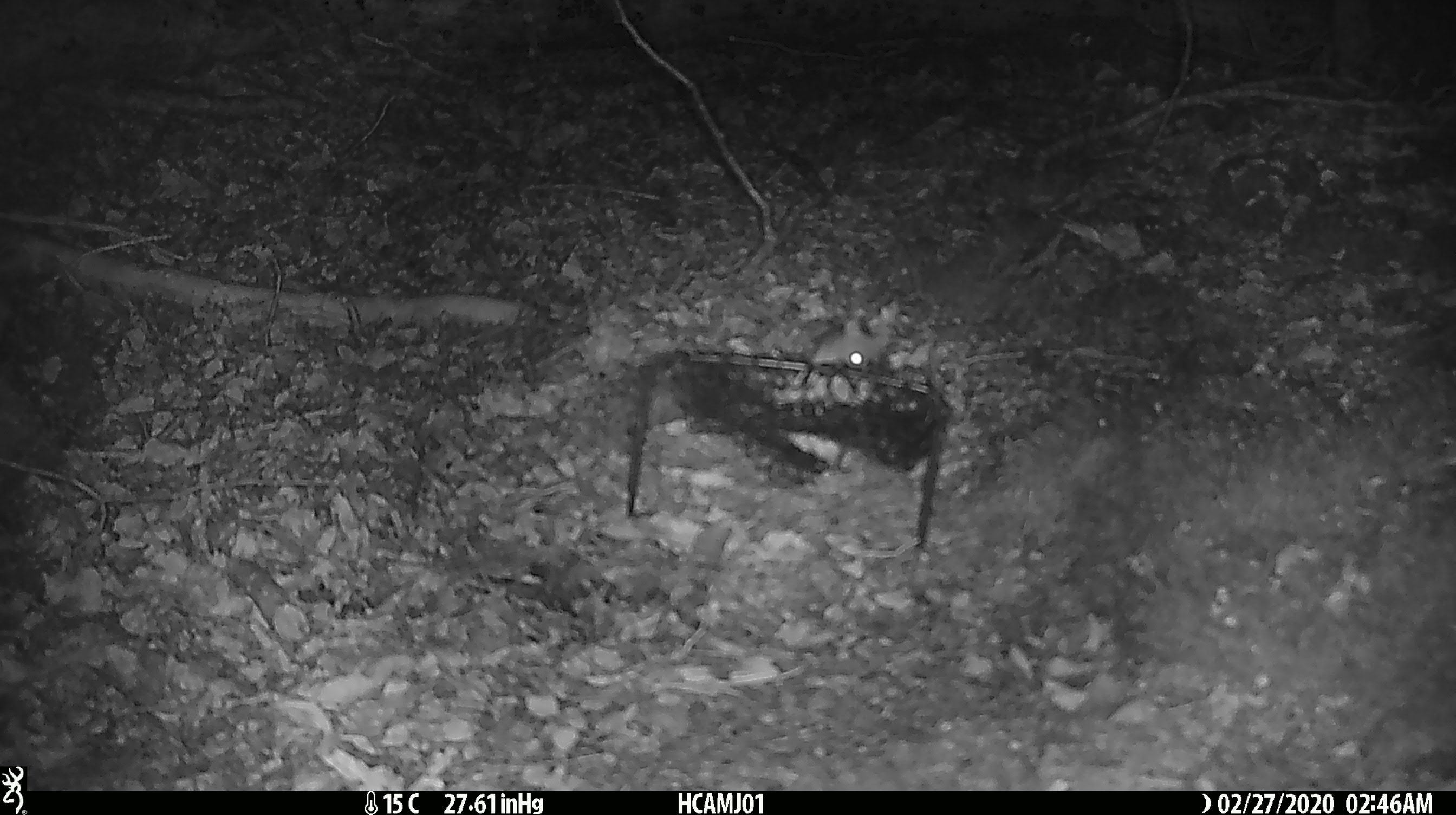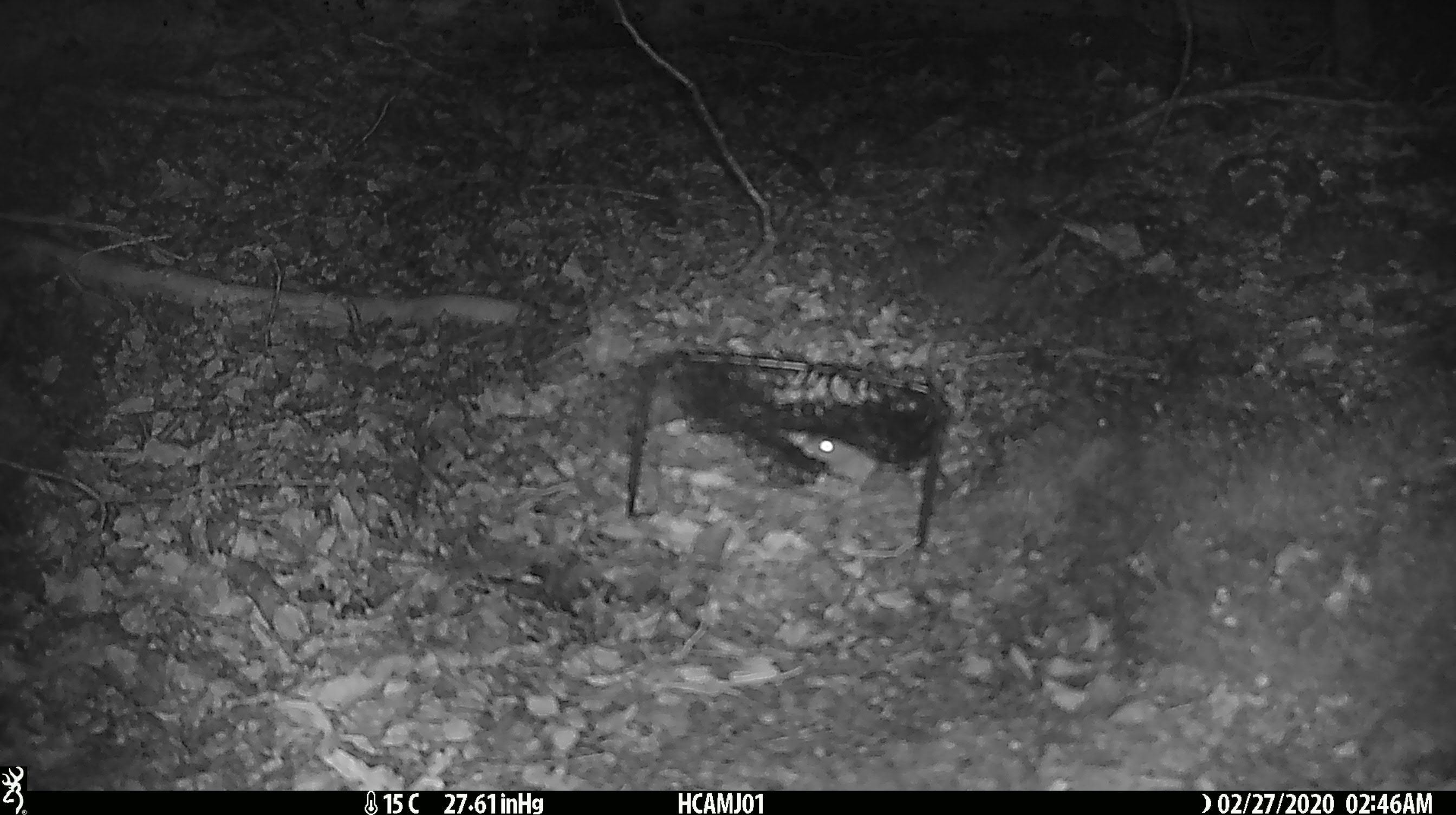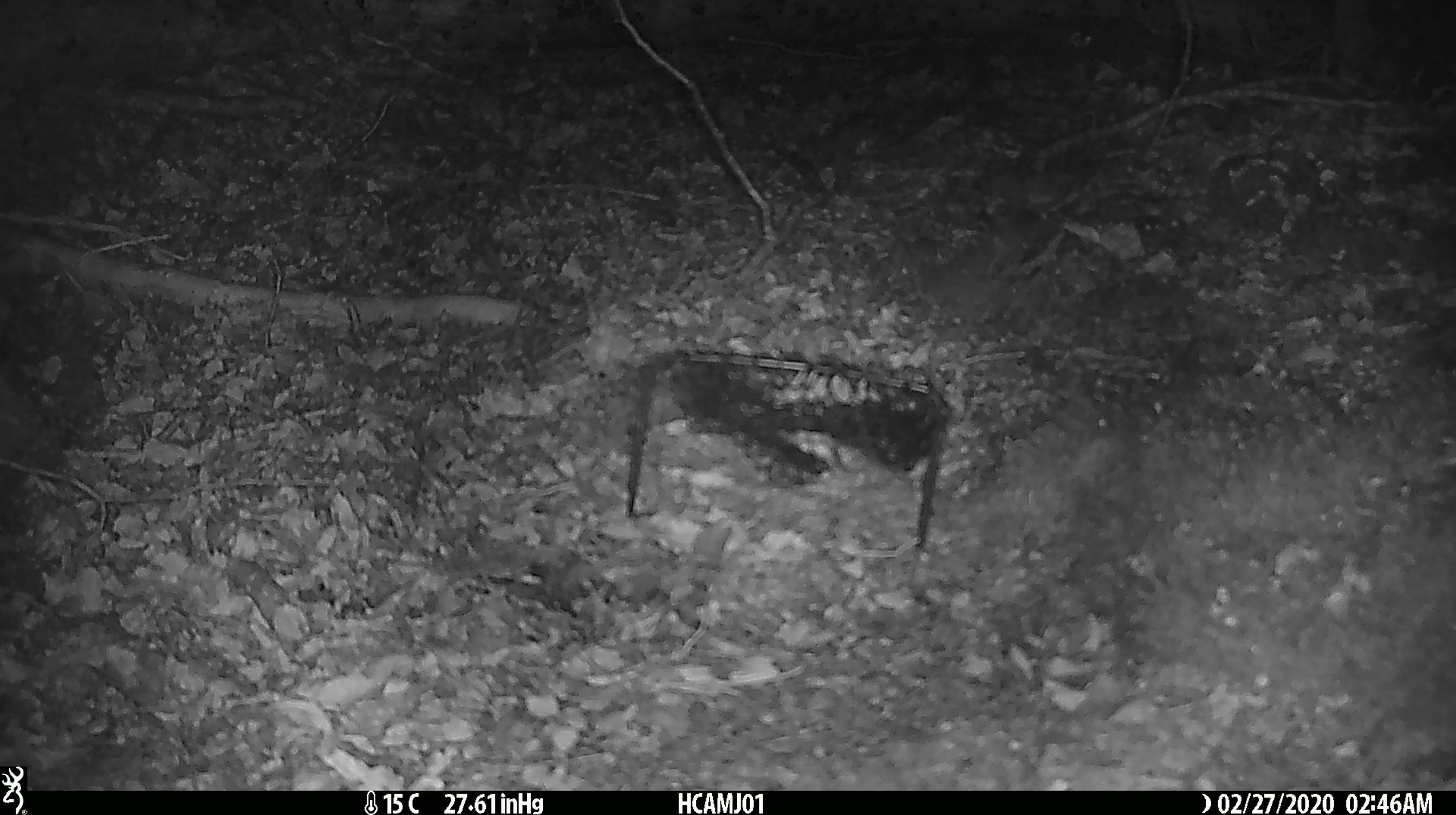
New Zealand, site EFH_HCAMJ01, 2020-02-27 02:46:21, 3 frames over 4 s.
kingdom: Animalia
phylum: Chordata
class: Mammalia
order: Rodentia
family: Muridae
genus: Mus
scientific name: Mus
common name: mouse